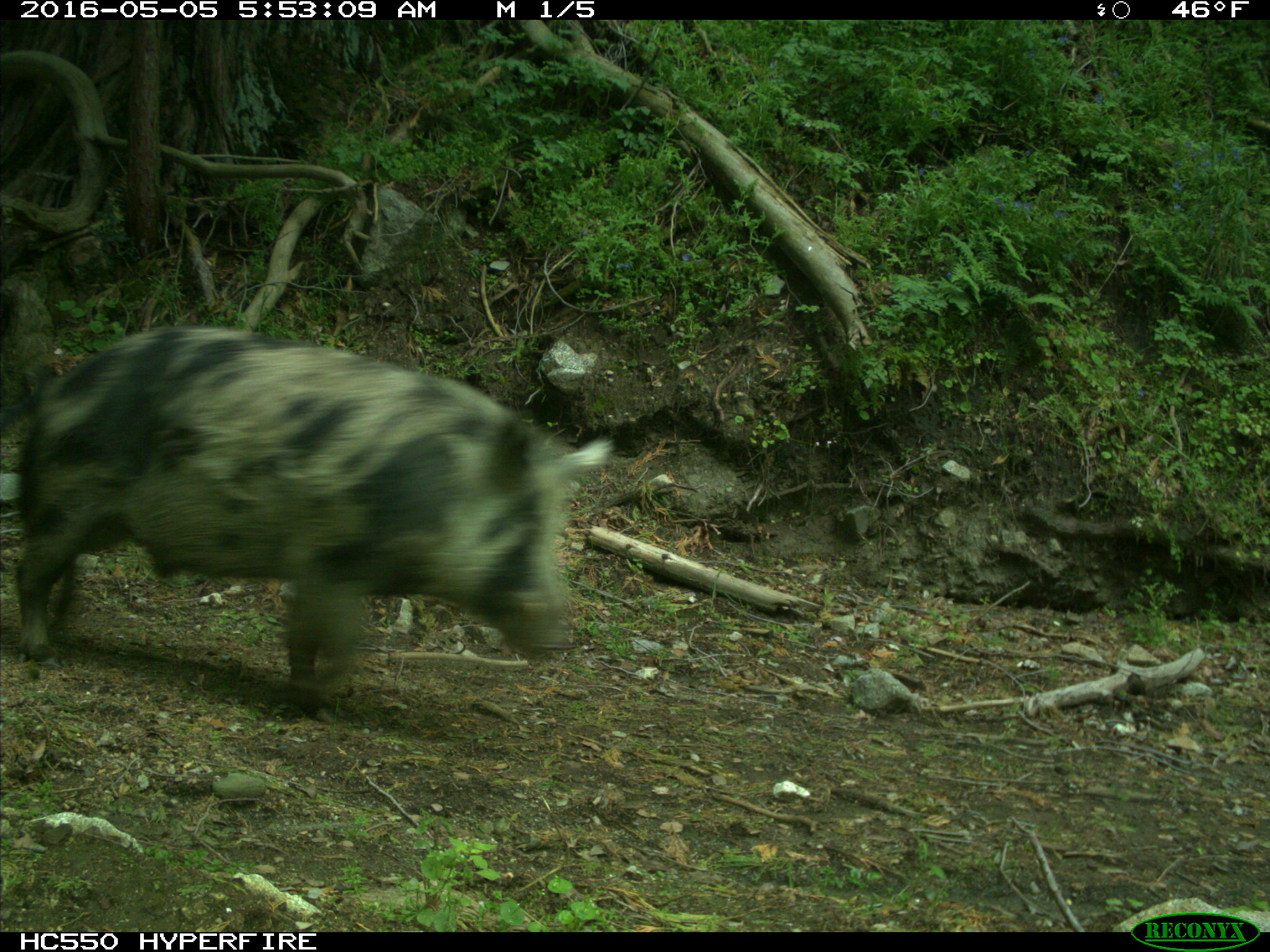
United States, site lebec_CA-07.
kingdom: Animalia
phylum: Chordata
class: Mammalia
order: Artiodactyla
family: Suidae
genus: Sus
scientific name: Sus scrofa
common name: wild boar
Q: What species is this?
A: Sus scrofa (wild boar).